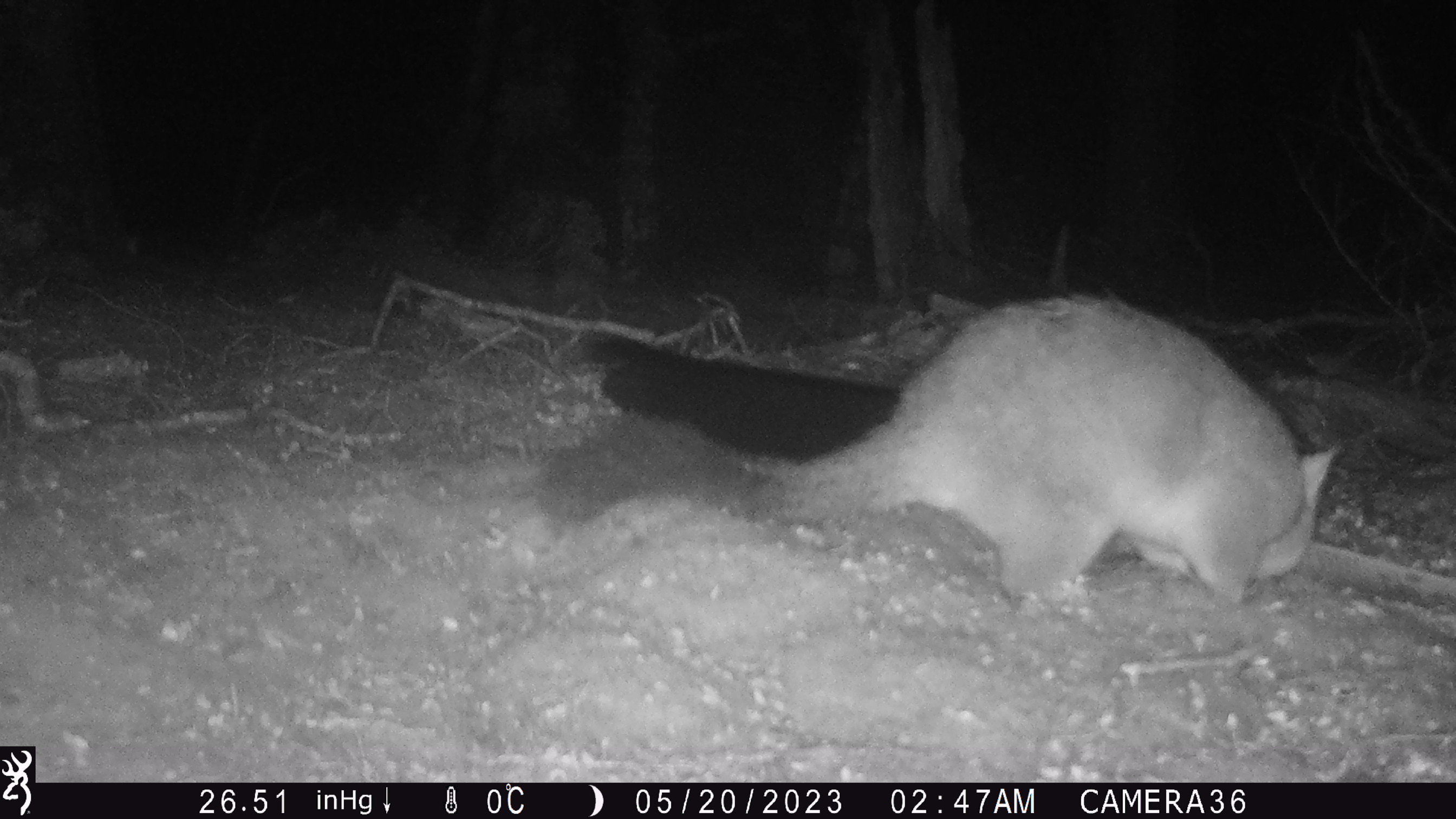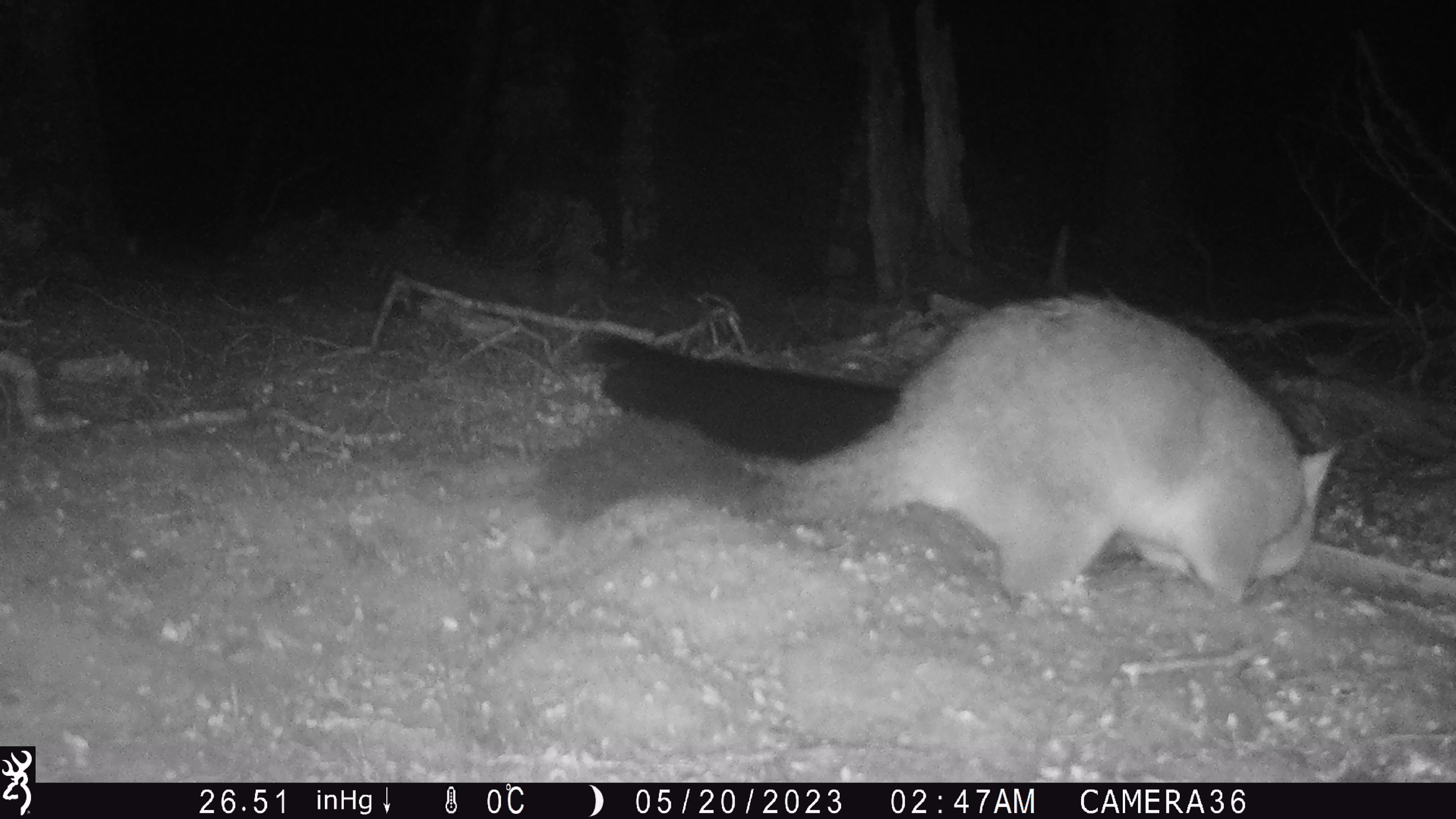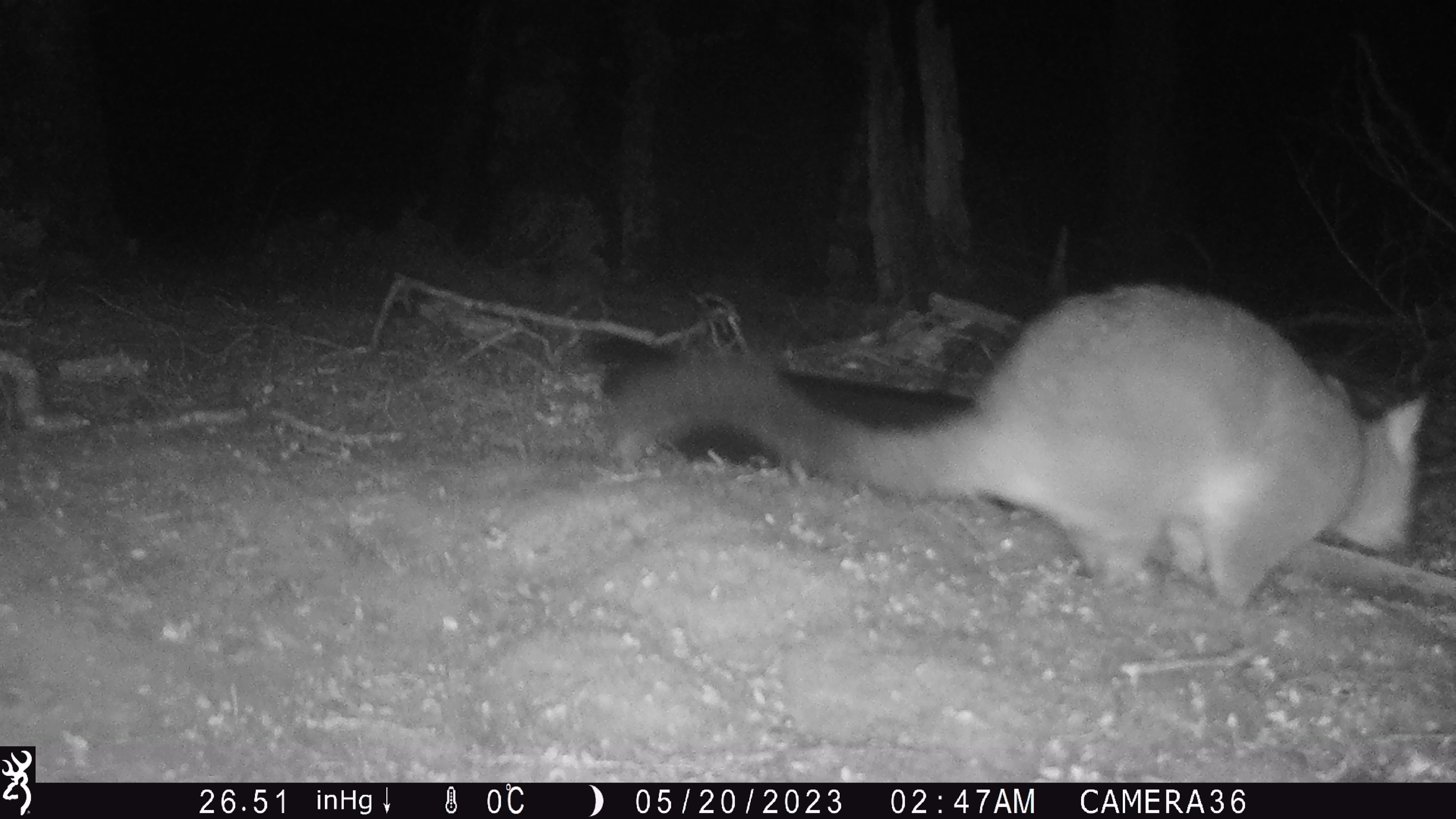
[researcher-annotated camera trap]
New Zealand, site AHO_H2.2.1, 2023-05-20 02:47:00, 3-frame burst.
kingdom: Animalia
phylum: Chordata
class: Mammalia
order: Diprotodontia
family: Phalangeridae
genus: Trichosurus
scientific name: Trichosurus vulpecula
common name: common brushtail possum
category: possum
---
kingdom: Animalia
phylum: Chordata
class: Mammalia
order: Carnivora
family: Mustelidae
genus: Mustela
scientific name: Mustela erminea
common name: stoat